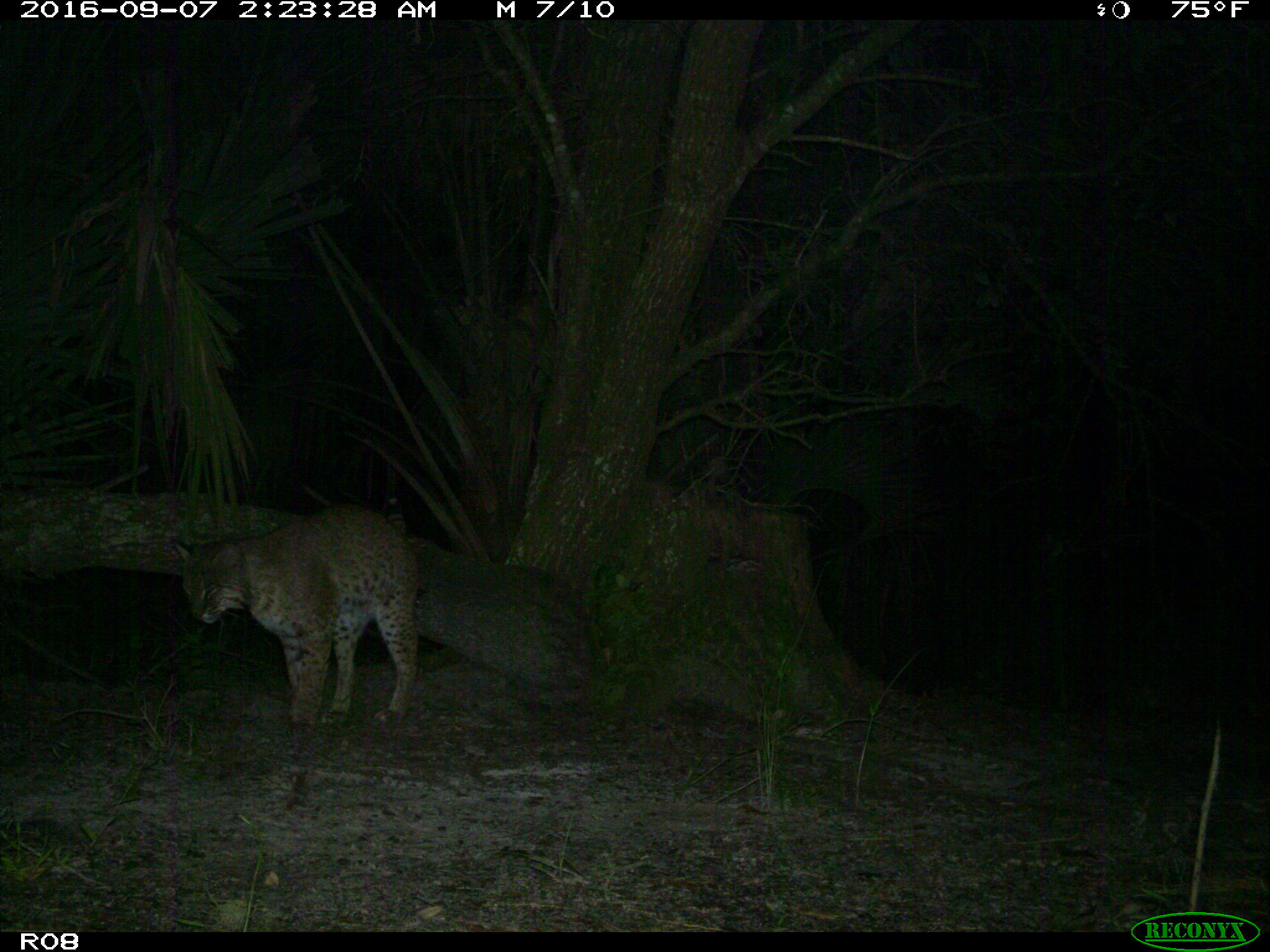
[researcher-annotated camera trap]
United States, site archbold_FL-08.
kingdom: Animalia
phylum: Chordata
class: Mammalia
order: Carnivora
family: Felidae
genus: Lynx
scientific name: Lynx rufus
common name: bobcat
Lynx rufus (bobcat).